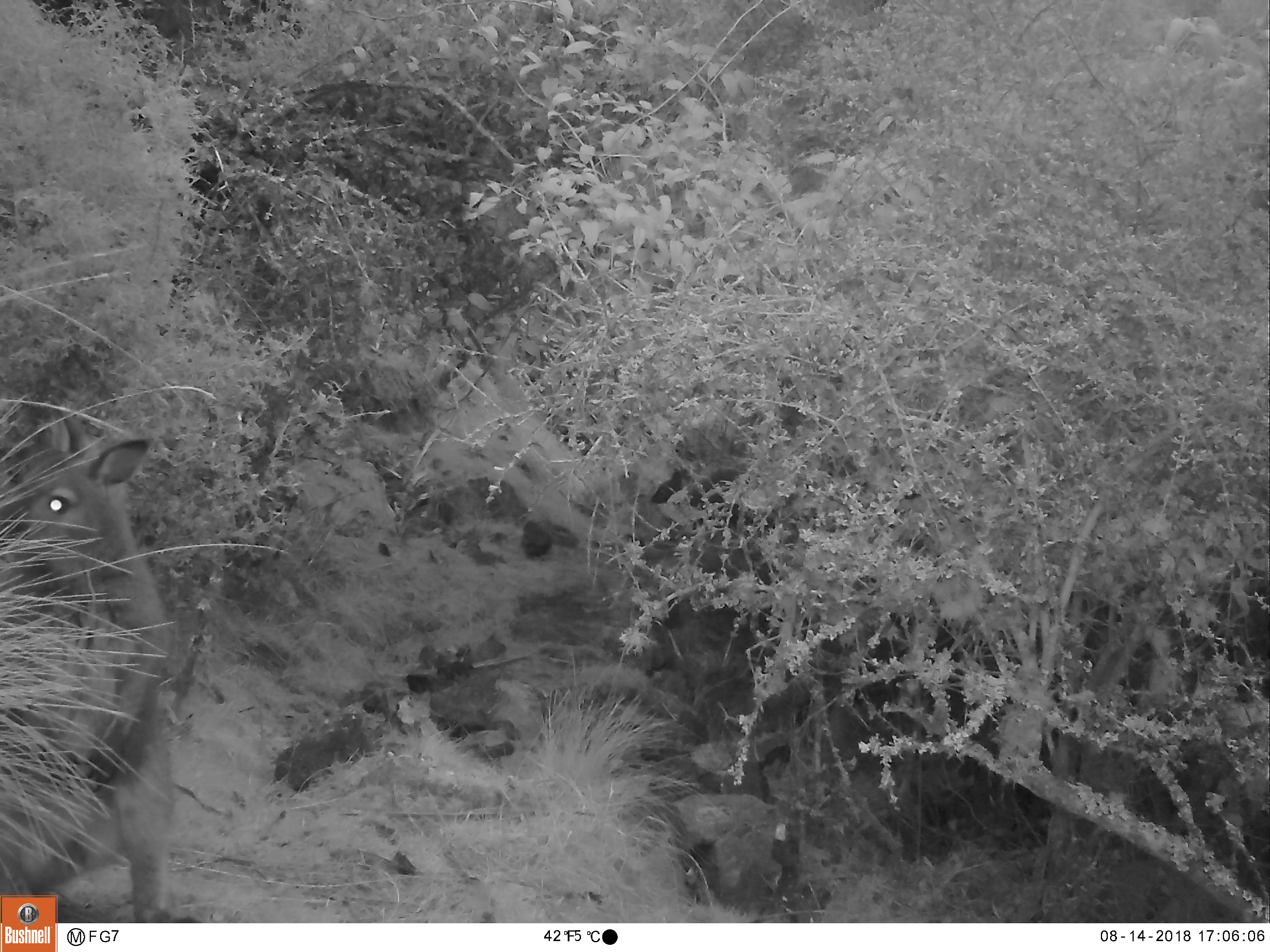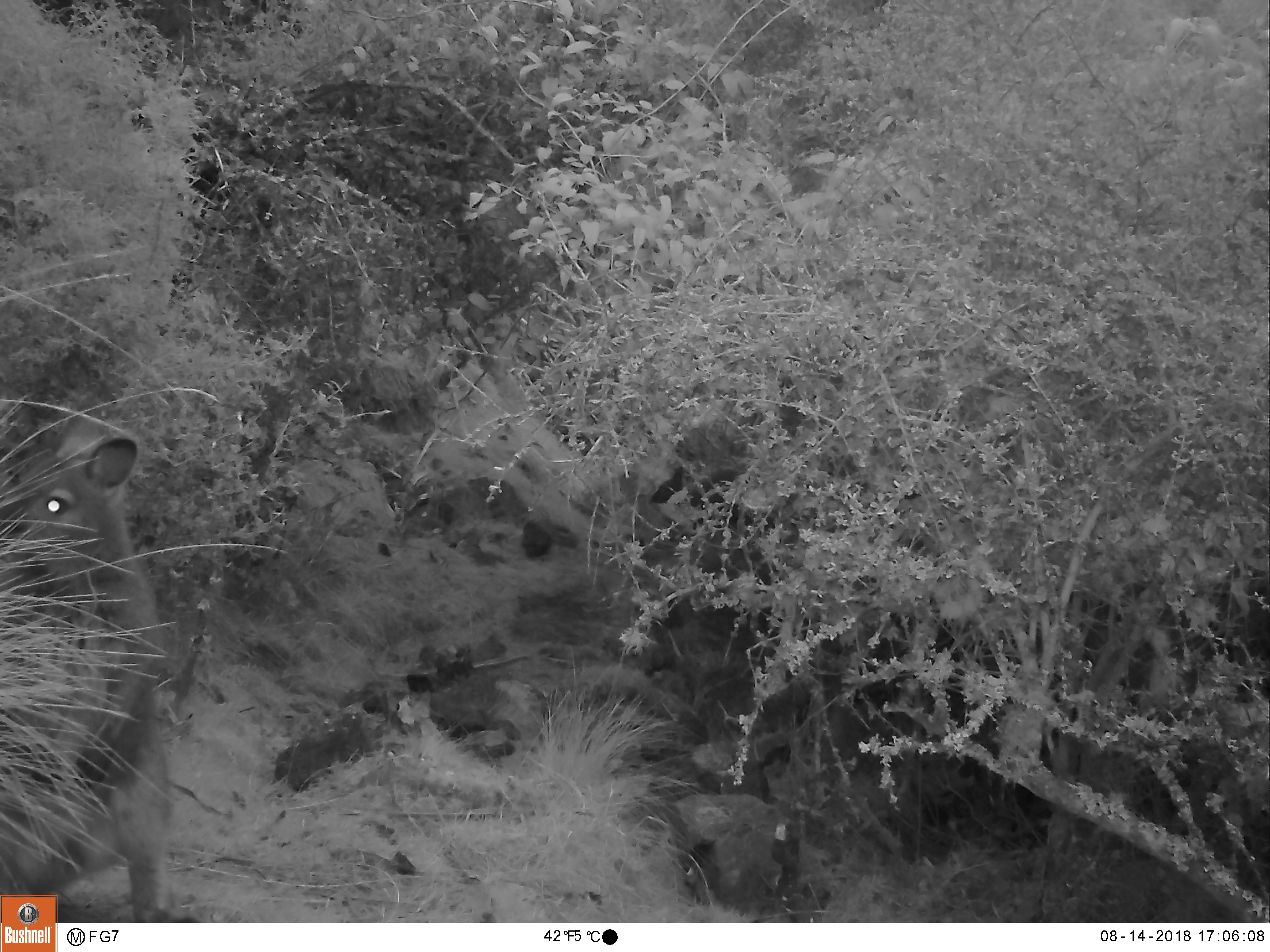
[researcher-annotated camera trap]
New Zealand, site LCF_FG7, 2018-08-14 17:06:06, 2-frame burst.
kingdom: Animalia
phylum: Chordata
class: Mammalia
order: Diprotodontia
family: Macropodidae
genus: Notamacropus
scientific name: Notamacropus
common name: wallaby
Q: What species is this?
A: Wallaby (Notamacropus).